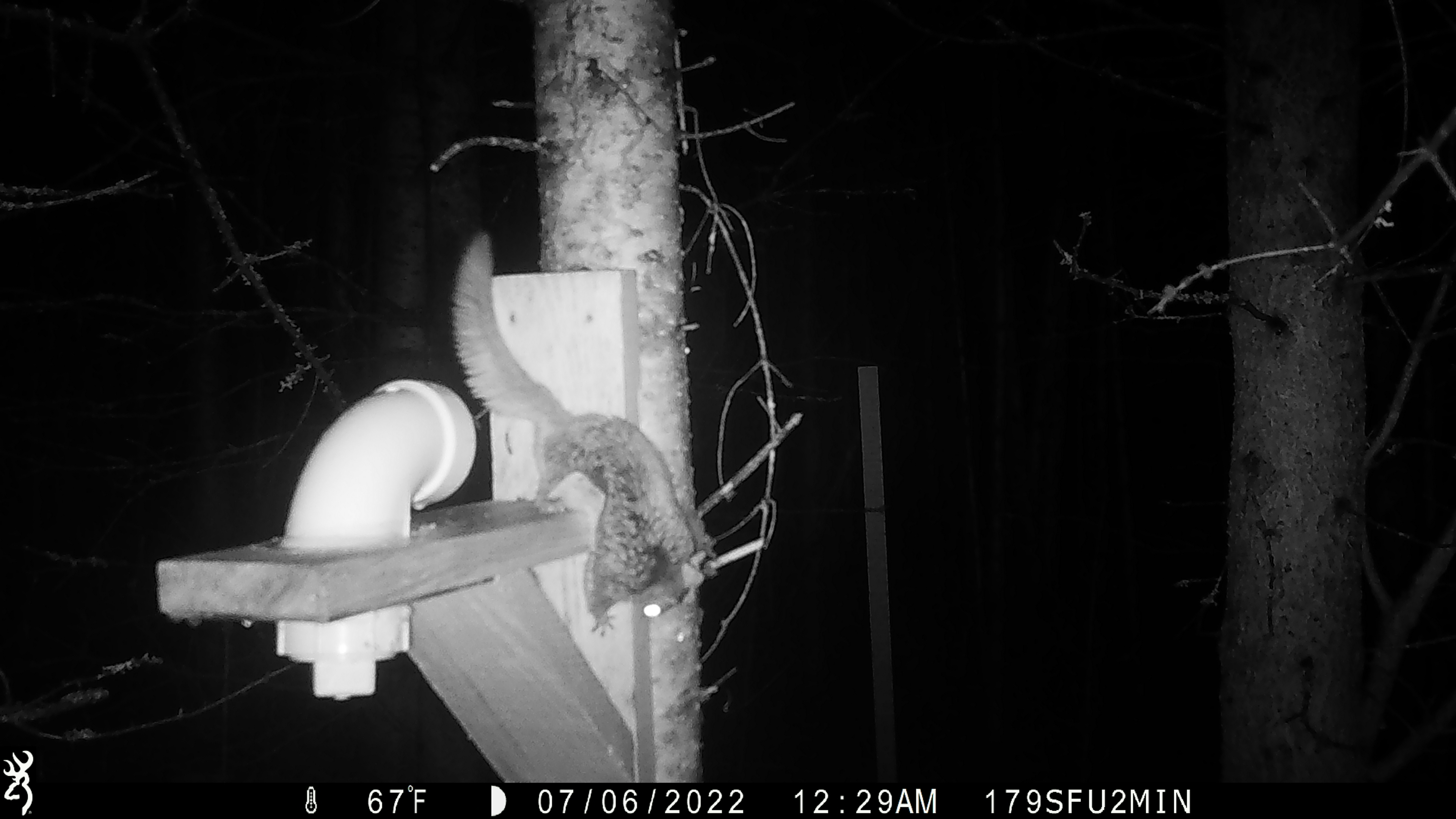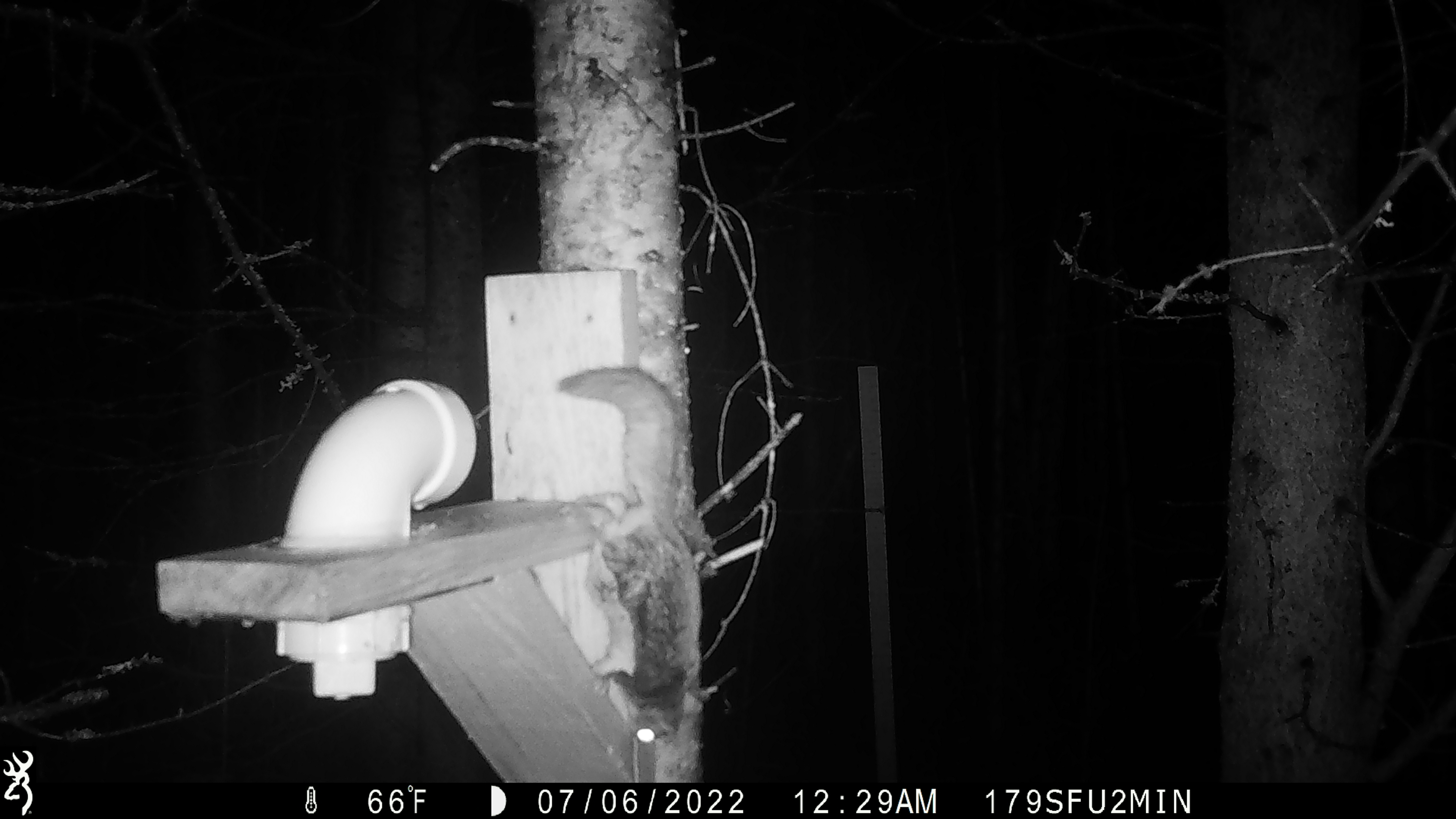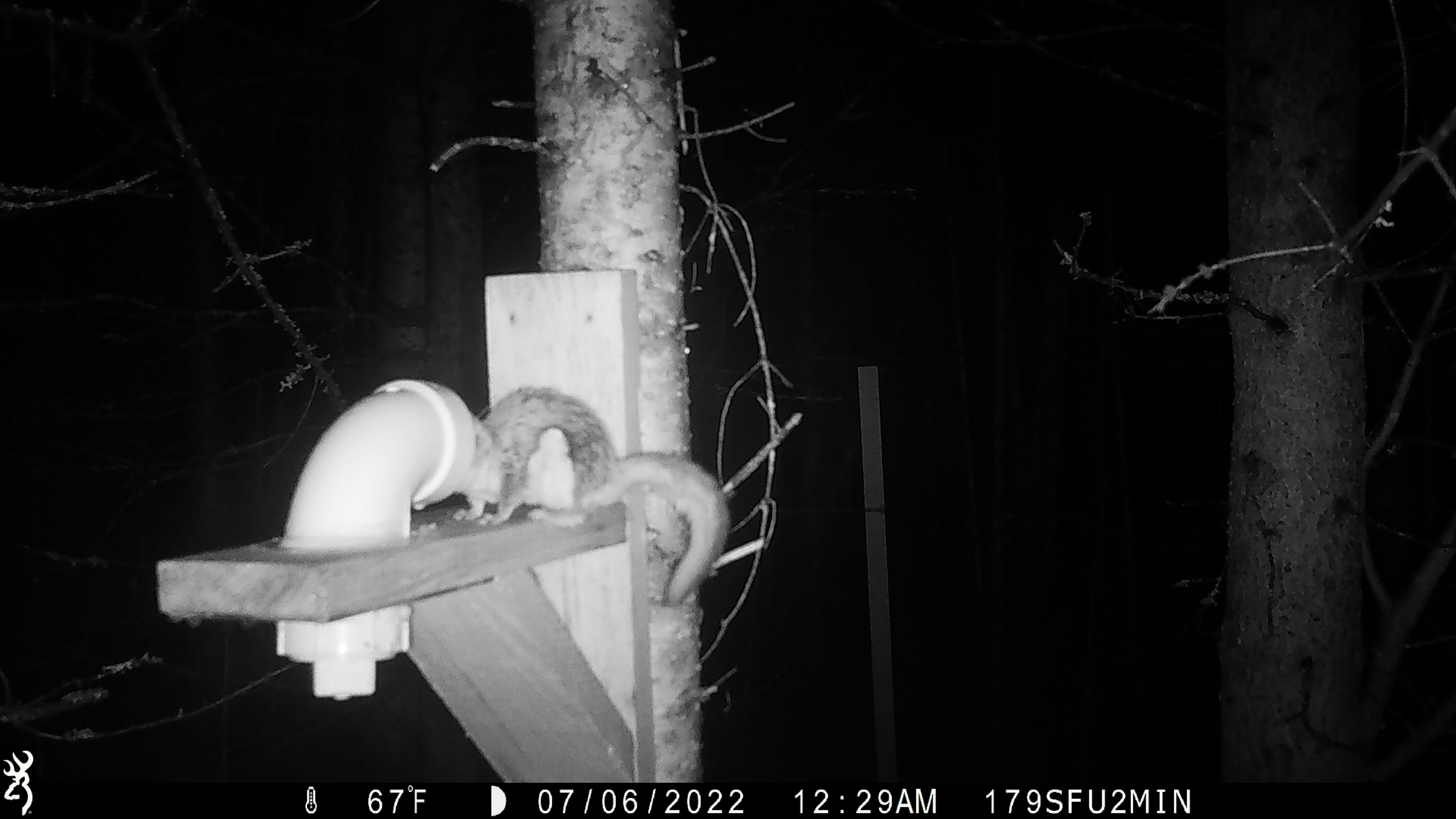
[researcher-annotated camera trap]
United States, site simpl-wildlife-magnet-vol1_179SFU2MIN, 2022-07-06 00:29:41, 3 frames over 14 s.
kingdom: Animalia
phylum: Chordata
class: Mammalia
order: Rodentia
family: Sciuridae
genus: Glaucomys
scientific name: Glaucomys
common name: flying squirrel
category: flying squirrel sp.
Flying squirrel sp. (flying squirrel) (Glaucomys).